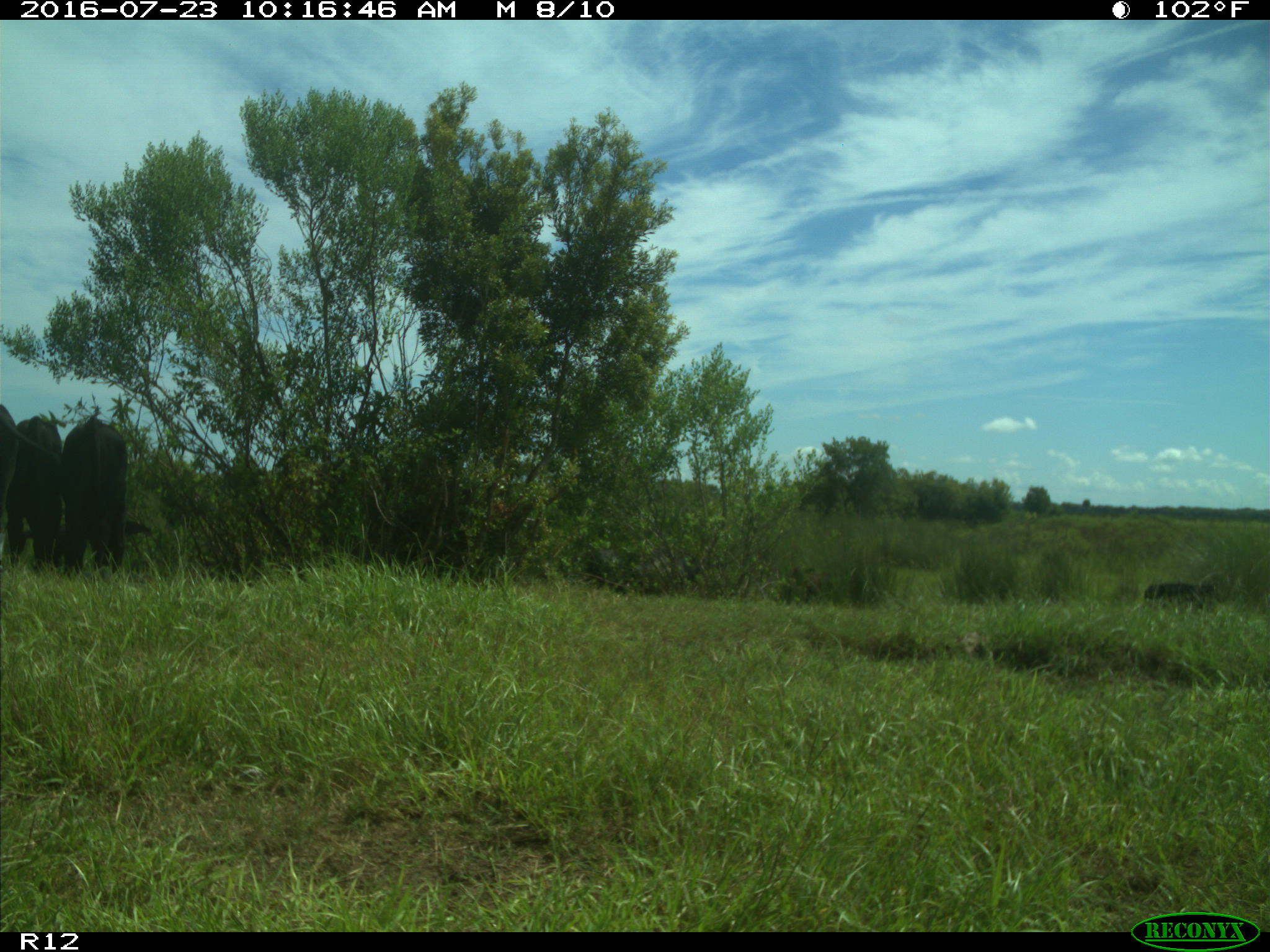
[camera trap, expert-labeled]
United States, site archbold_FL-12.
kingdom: Animalia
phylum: Chordata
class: Mammalia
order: Artiodactyla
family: Bovidae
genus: Bos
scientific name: Bos taurus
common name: domestic cow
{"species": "Bos taurus (domestic cow)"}